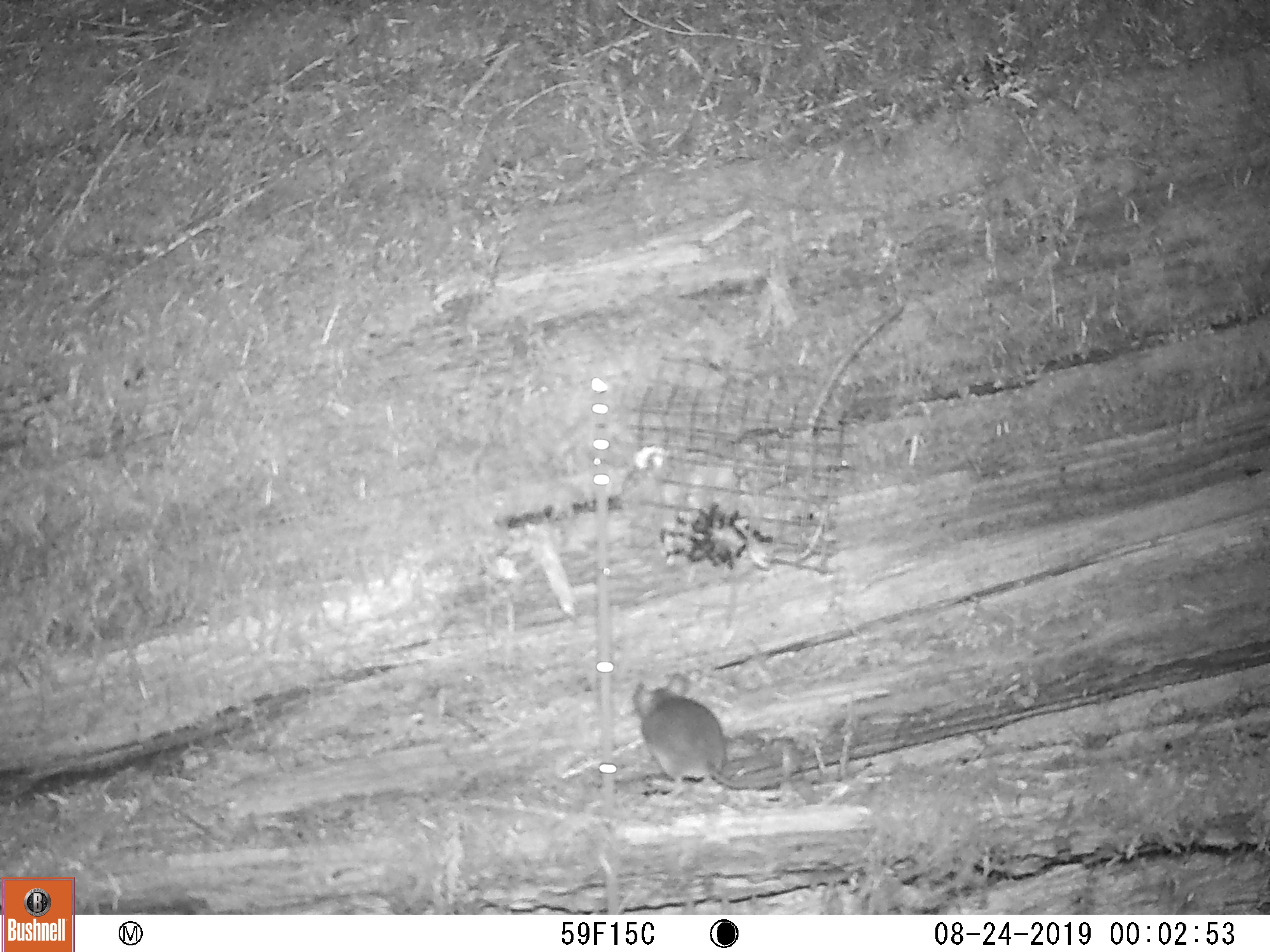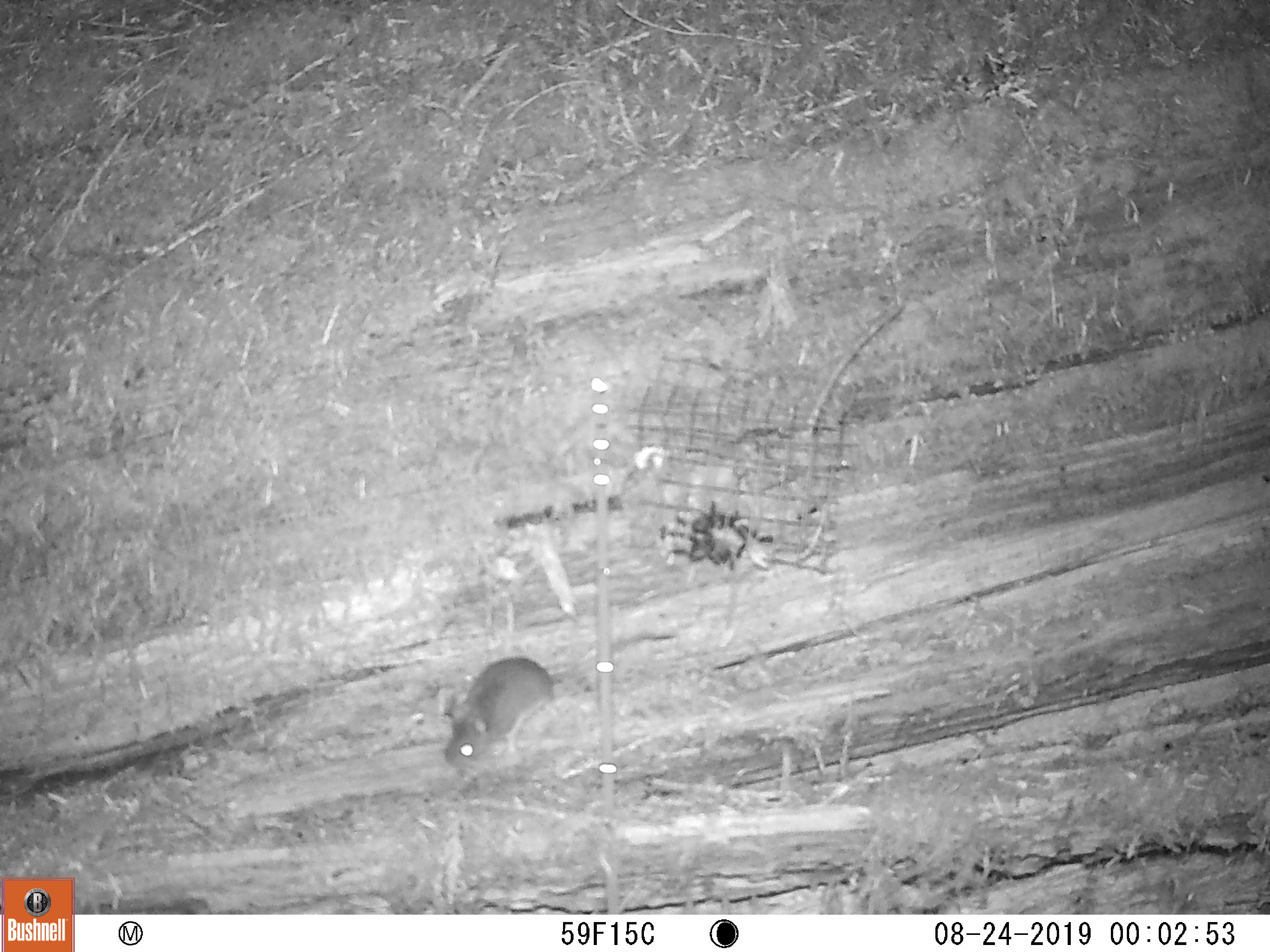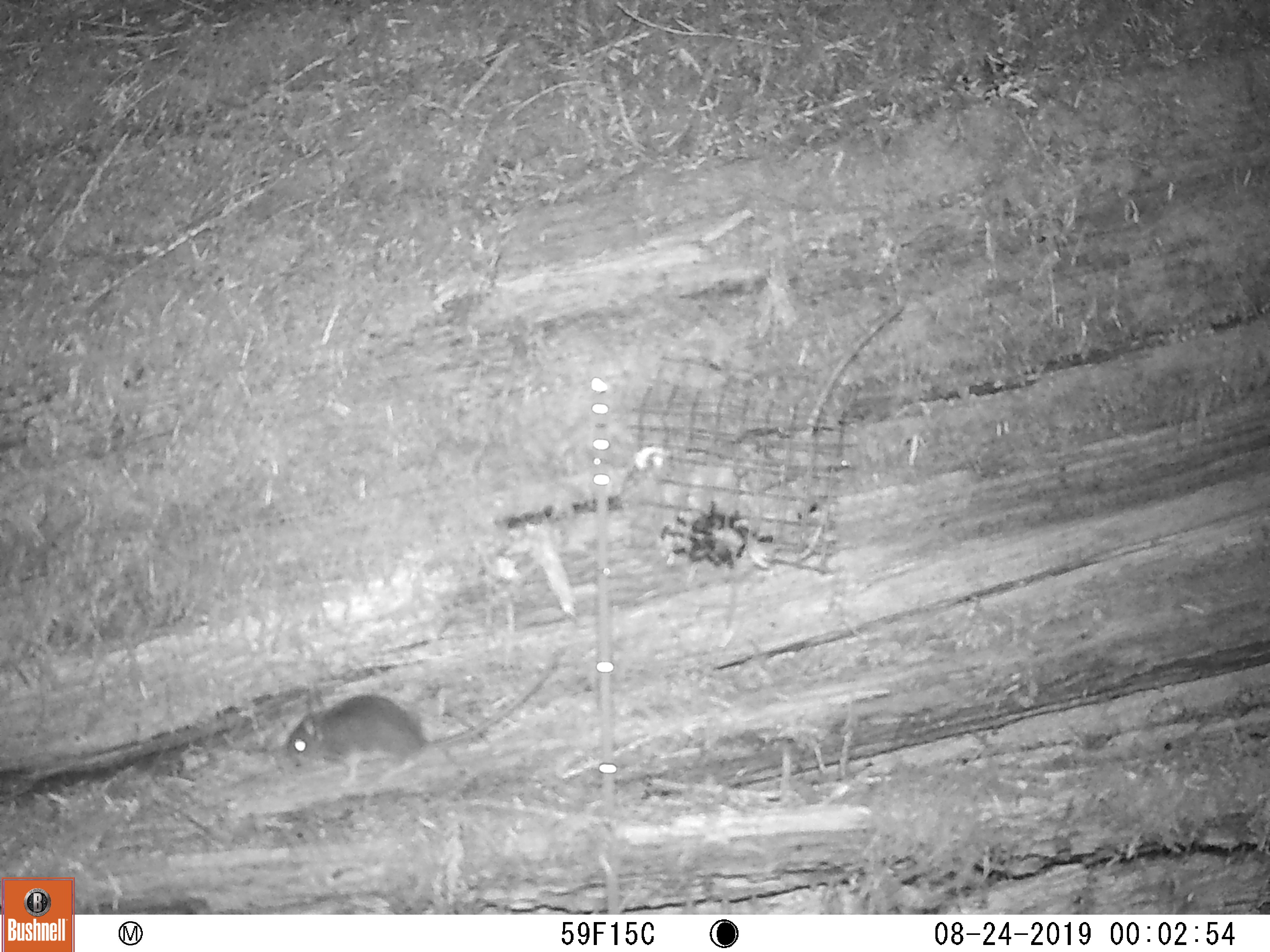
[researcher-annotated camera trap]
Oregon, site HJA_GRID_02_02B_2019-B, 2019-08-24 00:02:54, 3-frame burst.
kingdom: Animalia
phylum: Chordata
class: Mammalia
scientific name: Mammalia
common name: small mammal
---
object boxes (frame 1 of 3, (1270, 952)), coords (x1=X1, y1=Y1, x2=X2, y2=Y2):
small mammal: (x1=628, y1=666, x2=821, y2=803)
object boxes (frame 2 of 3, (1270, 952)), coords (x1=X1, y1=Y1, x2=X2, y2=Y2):
small mammal: (x1=401, y1=652, x2=595, y2=811)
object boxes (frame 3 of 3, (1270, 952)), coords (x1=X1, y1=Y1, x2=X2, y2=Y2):
small mammal: (x1=275, y1=626, x2=571, y2=806)